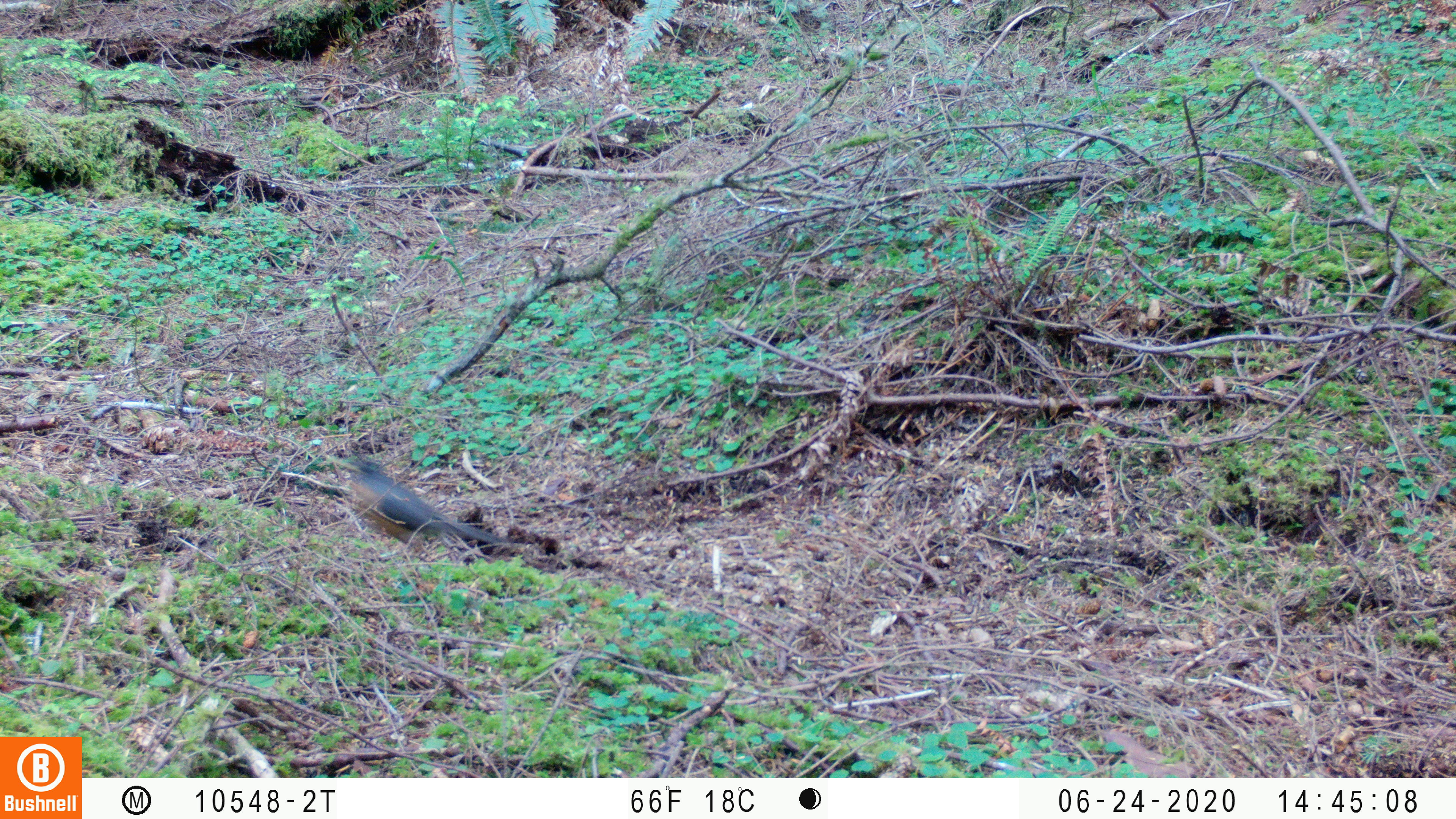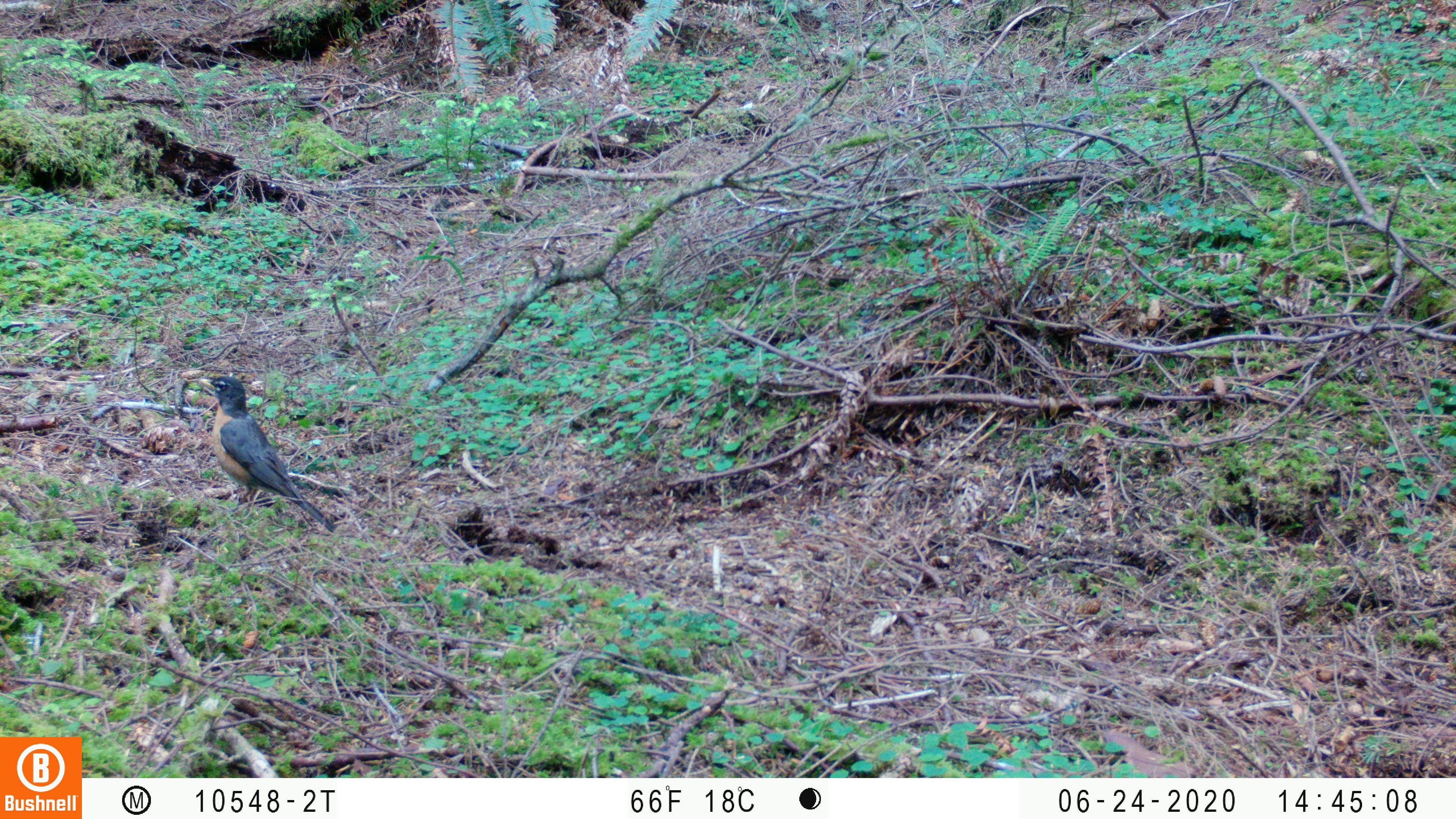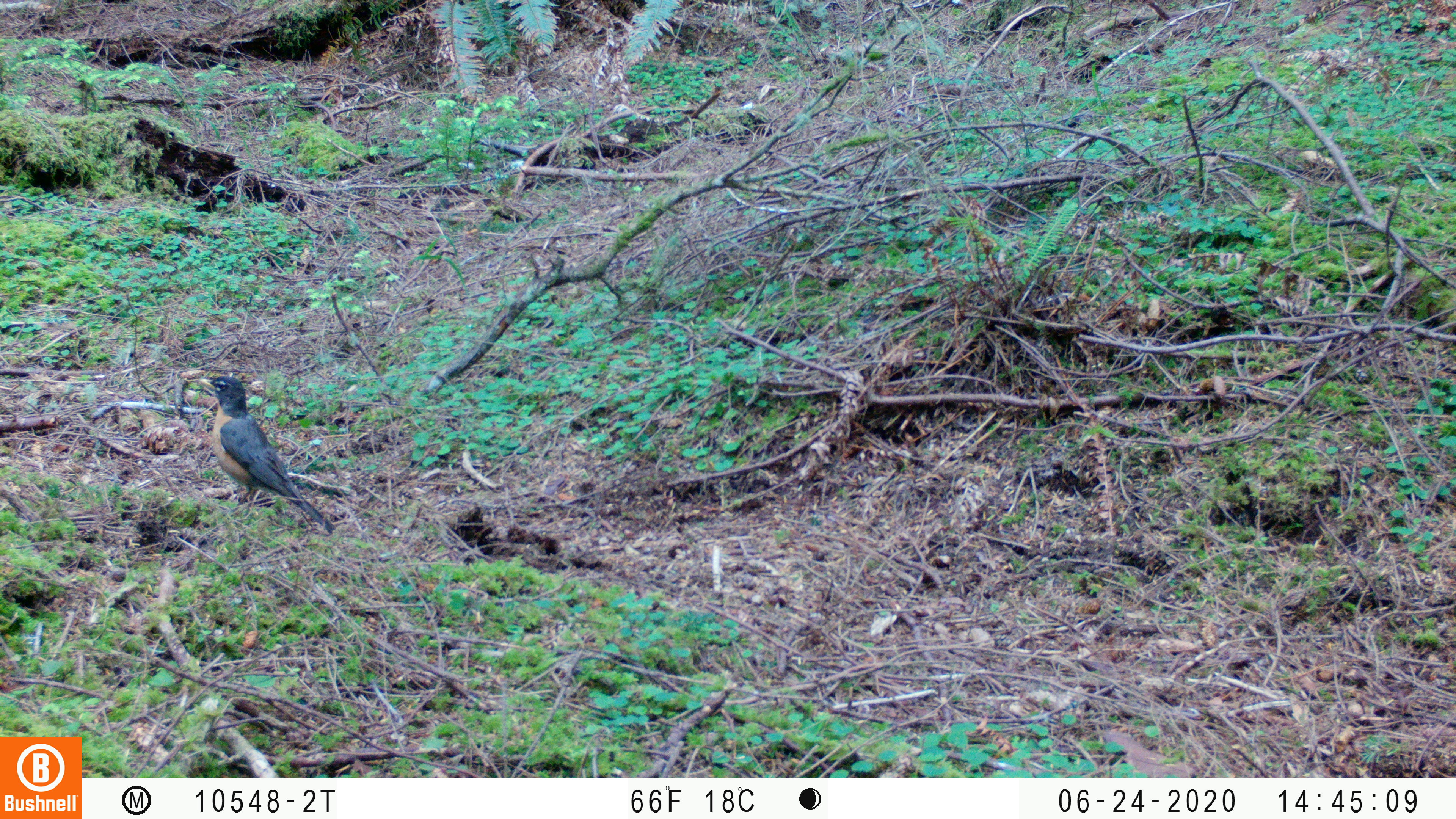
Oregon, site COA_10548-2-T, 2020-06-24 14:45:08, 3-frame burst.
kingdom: Animalia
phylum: Chordata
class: Aves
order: Passeriformes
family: Turdidae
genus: Turdus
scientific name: Turdus migratorius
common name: american robin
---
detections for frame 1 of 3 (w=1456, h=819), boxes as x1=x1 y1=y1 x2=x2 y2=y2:
american robin: x1=310 y1=426 x2=537 y2=582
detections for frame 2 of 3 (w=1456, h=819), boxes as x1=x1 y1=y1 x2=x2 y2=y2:
american robin: x1=171 y1=351 x2=356 y2=547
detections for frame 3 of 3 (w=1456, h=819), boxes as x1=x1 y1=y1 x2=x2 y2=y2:
american robin: x1=175 y1=346 x2=360 y2=565